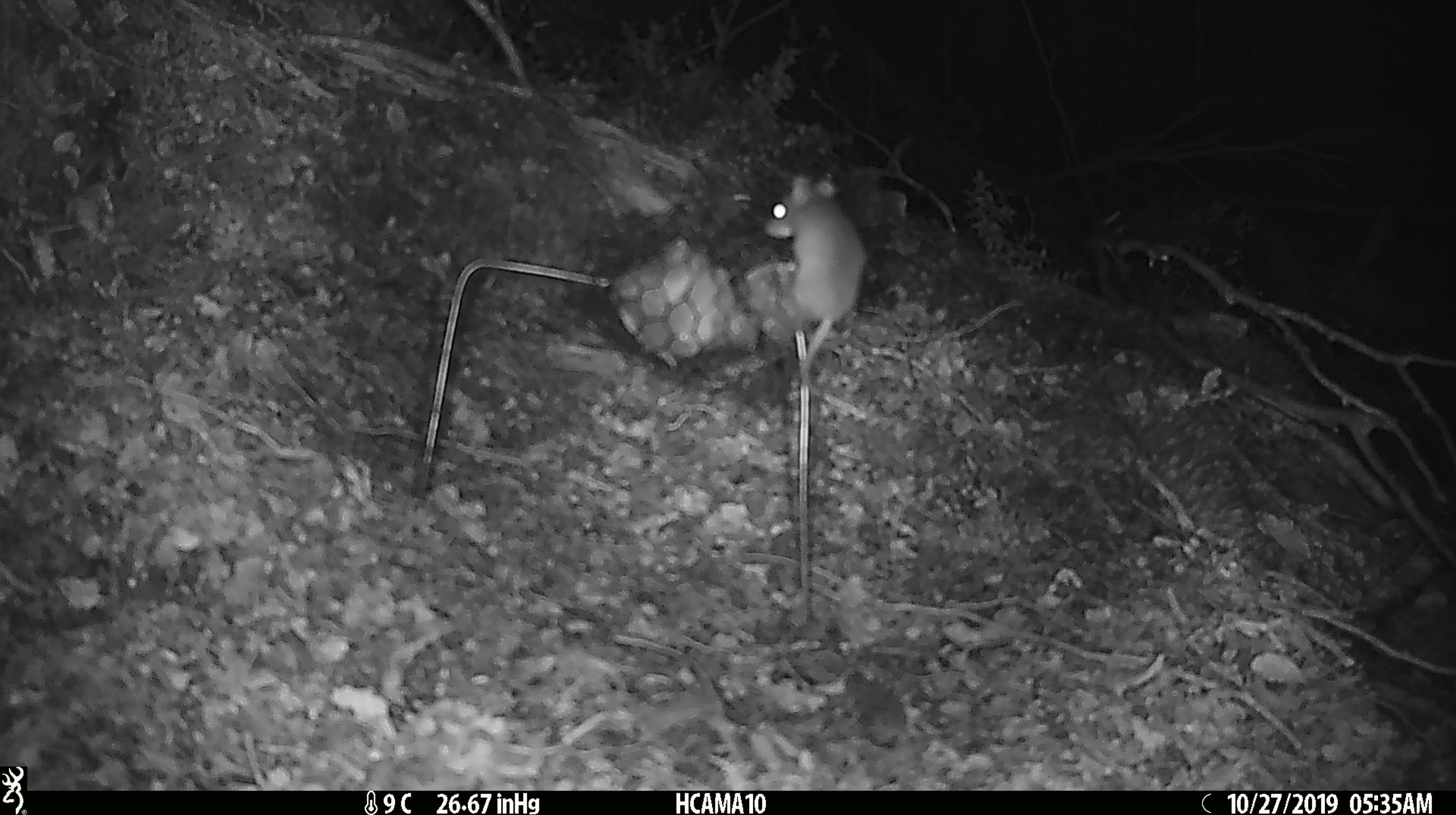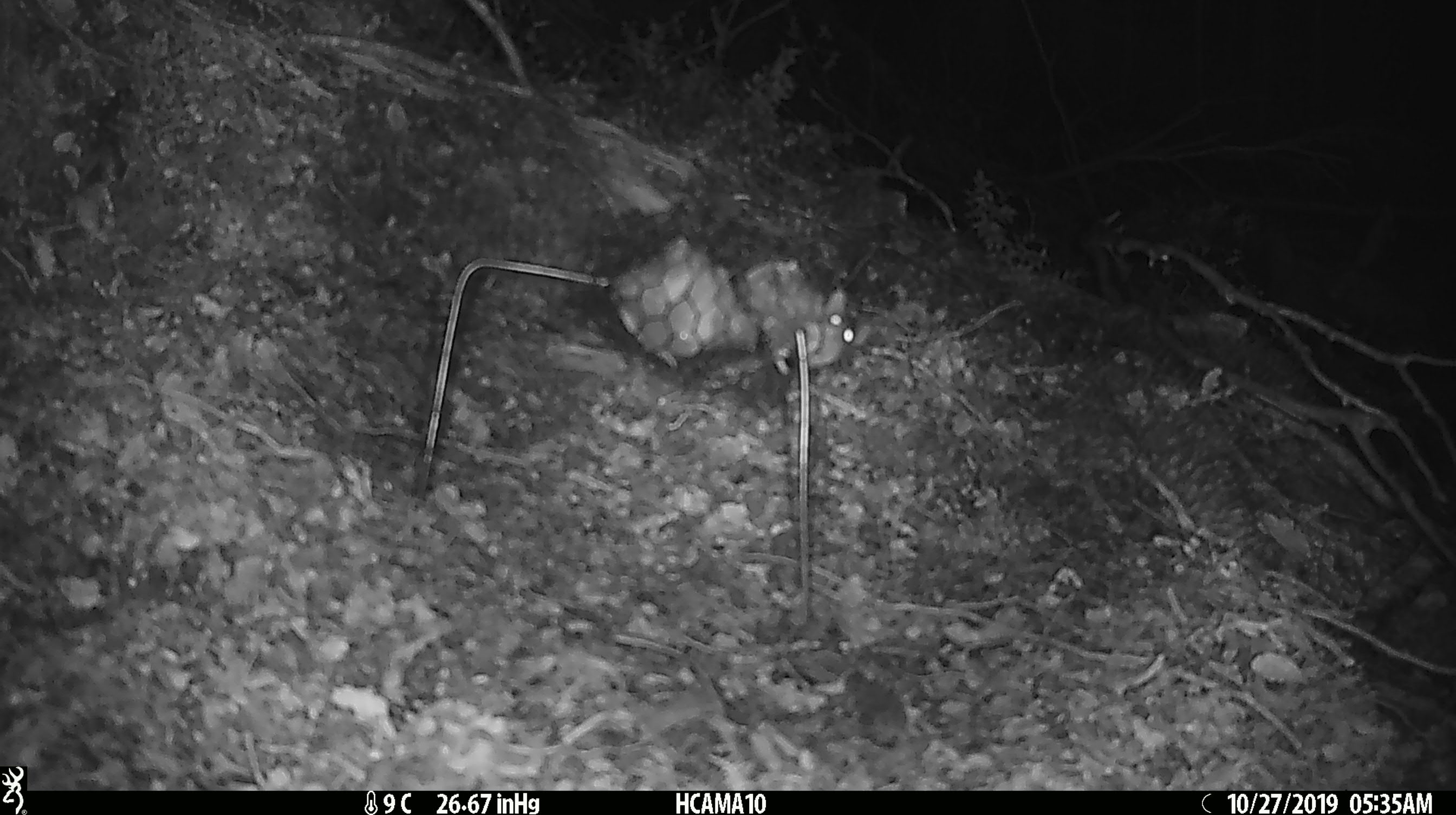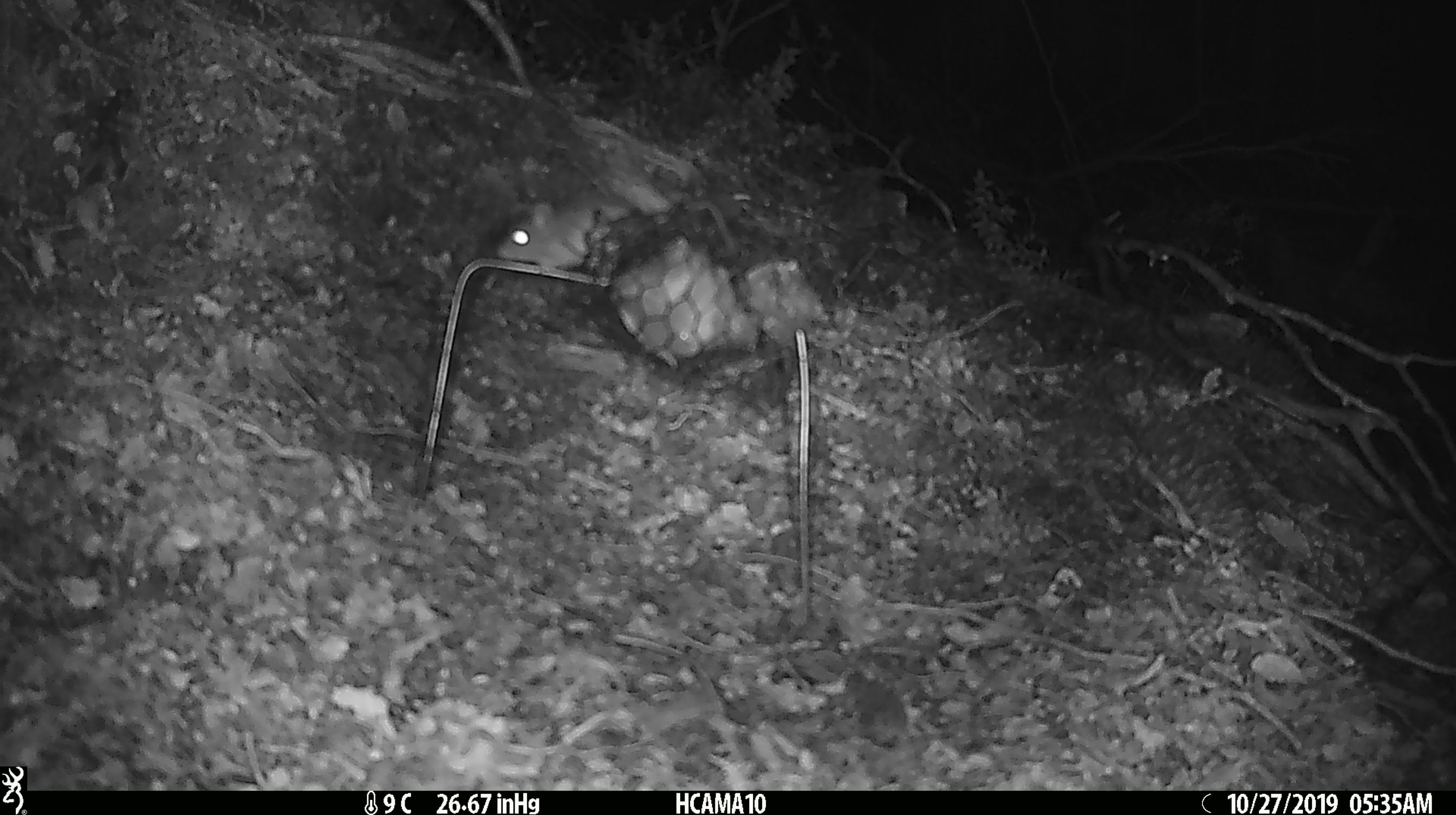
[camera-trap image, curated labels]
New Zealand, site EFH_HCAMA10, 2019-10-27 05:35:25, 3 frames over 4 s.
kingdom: Animalia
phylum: Chordata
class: Mammalia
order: Rodentia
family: Muridae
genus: Mus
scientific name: Mus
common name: mouse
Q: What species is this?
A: Mouse (Mus).